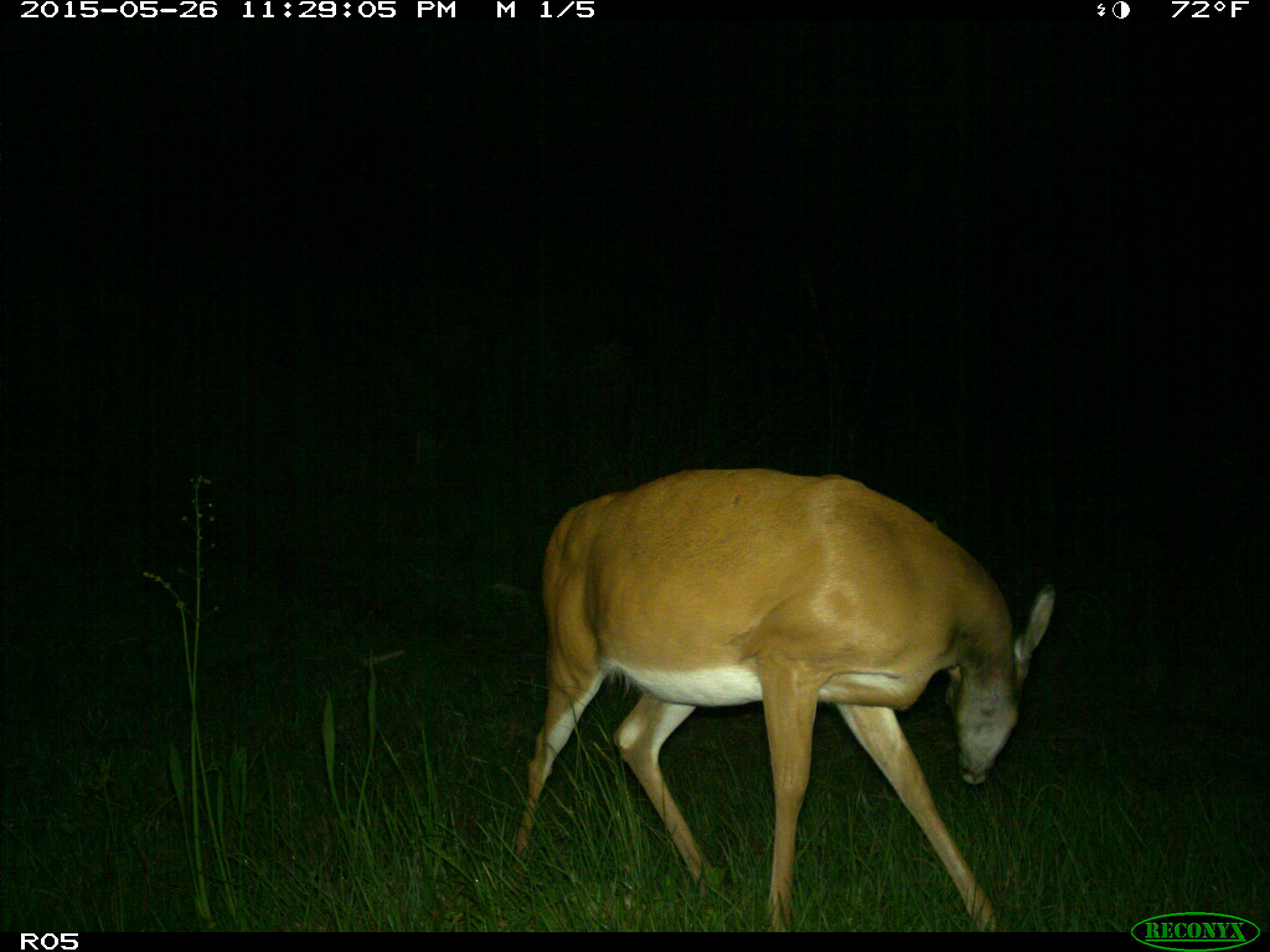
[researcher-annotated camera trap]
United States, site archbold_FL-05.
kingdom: Animalia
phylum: Chordata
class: Mammalia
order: Artiodactyla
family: Cervidae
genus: Odocoileus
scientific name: Odocoileus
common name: deer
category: unidentified deer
Unidentified deer (deer) (Odocoileus).